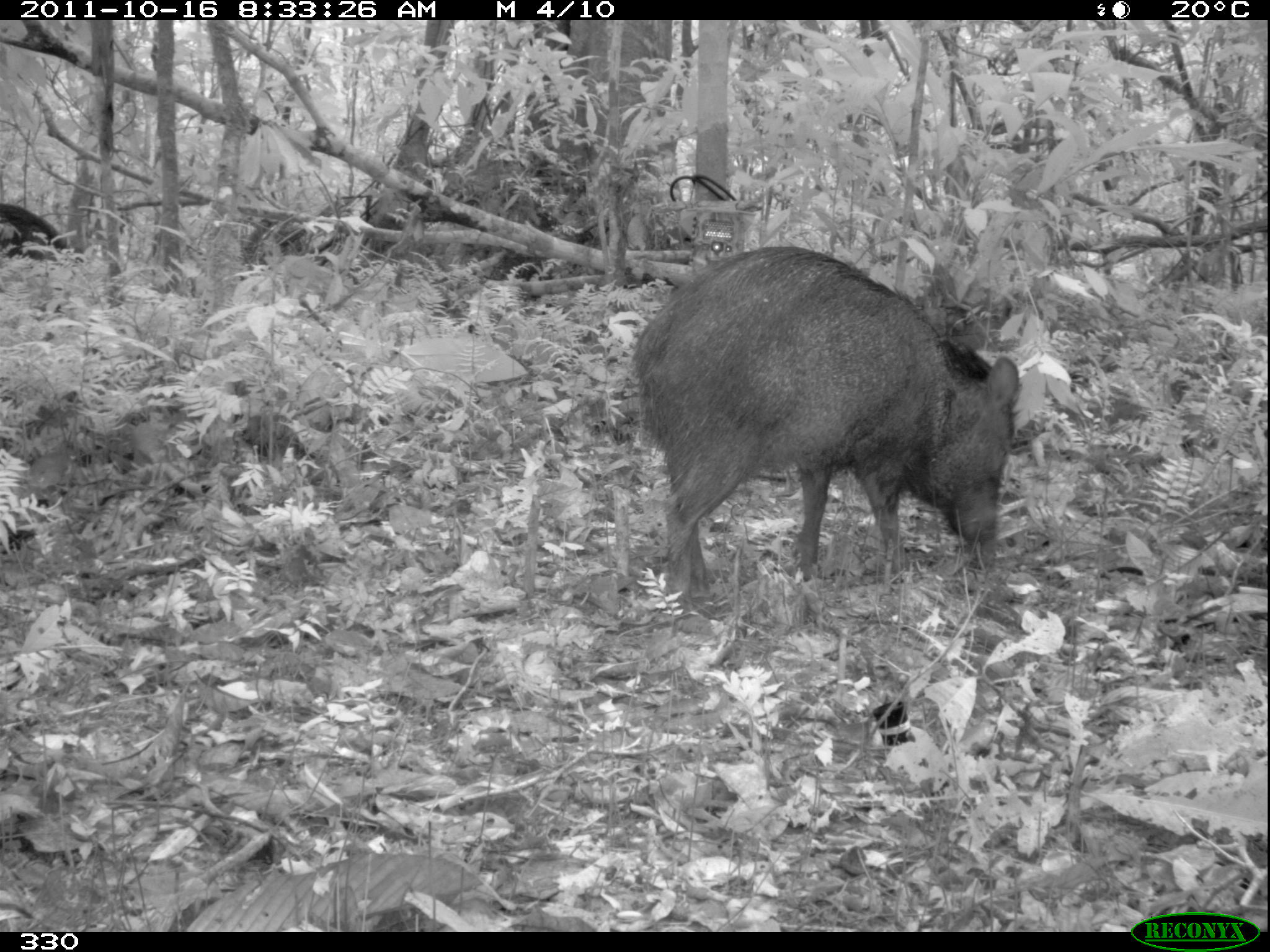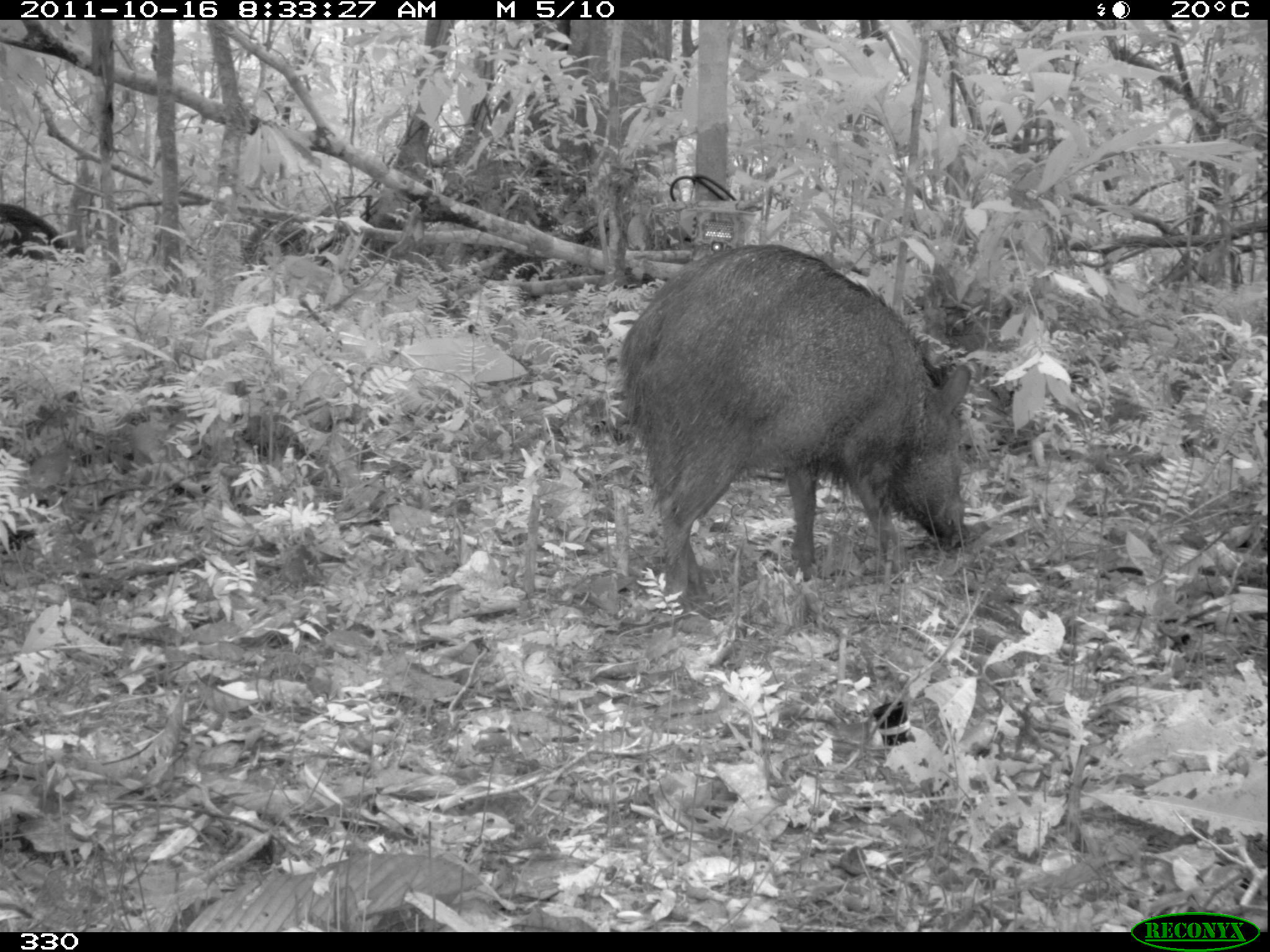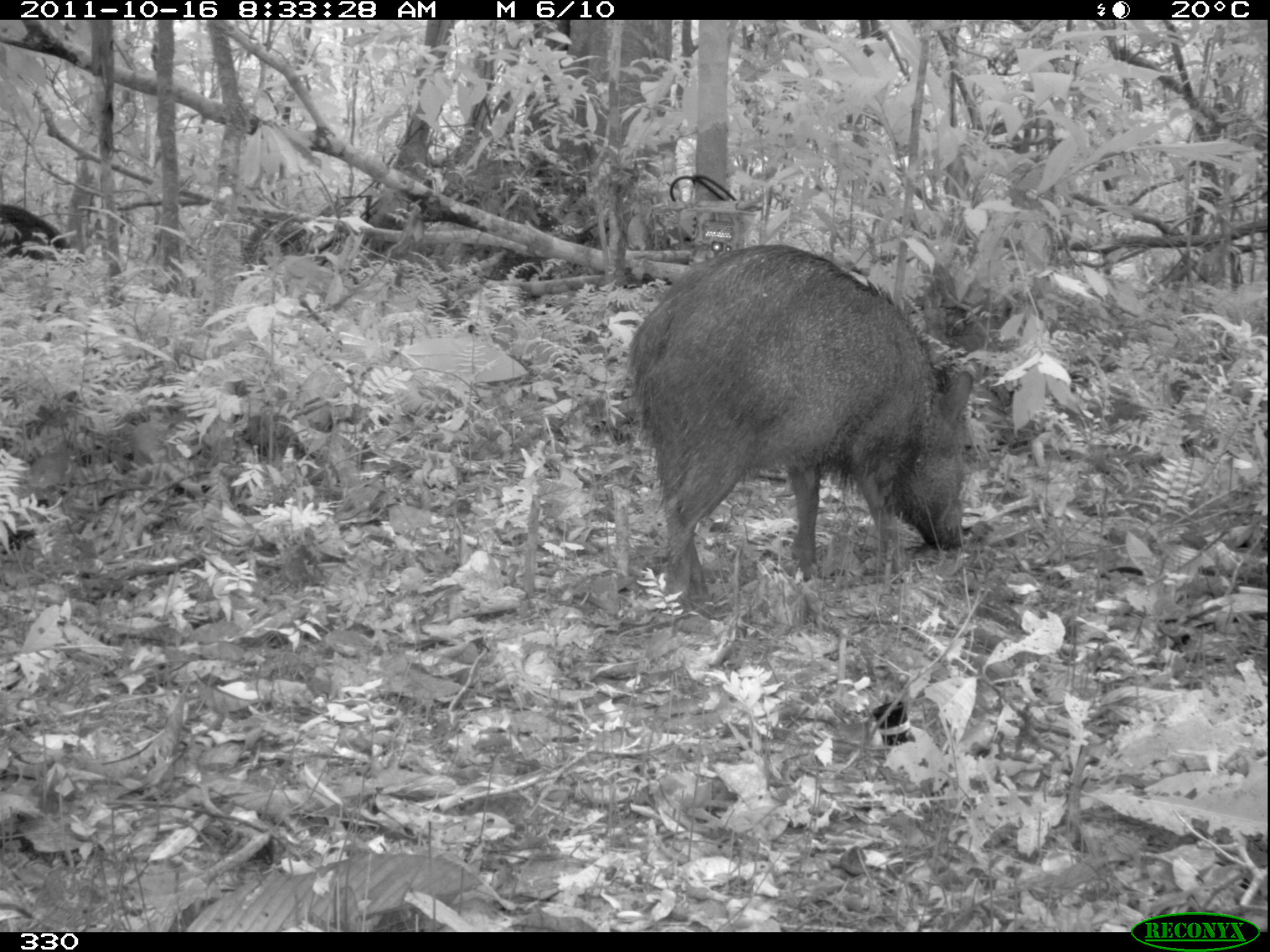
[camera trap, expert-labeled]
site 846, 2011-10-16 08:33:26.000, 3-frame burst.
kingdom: Animalia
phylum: Chordata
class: Mammalia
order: Artiodactyla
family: Tayassuidae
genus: Pecari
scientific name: Pecari tajacu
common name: collared peccary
Pecari tajacu (collared peccary).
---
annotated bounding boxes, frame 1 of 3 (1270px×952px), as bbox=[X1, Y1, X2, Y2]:
pecari tajacu: bbox=[632, 245, 1023, 601]; bbox=[1, 201, 83, 268]